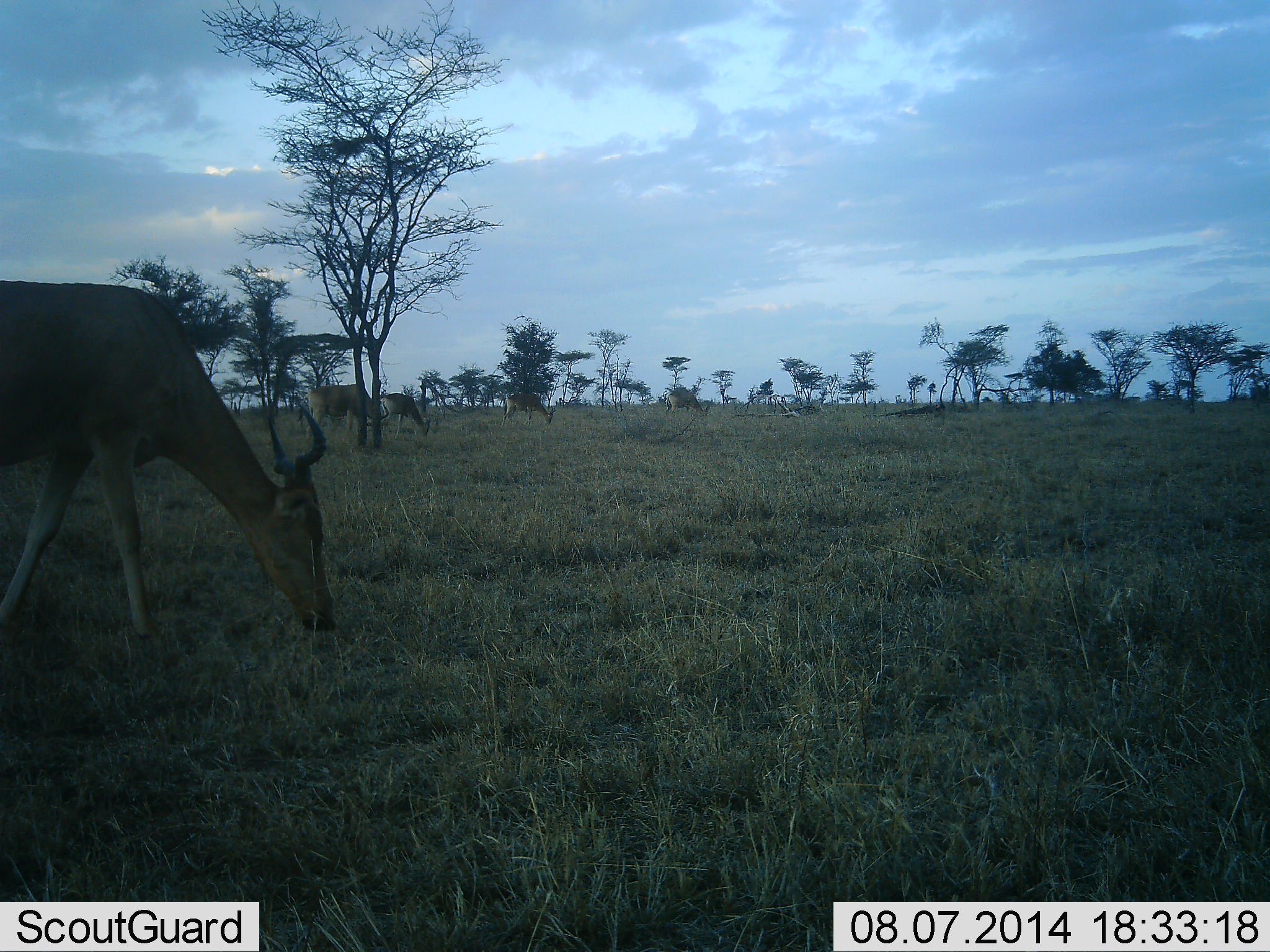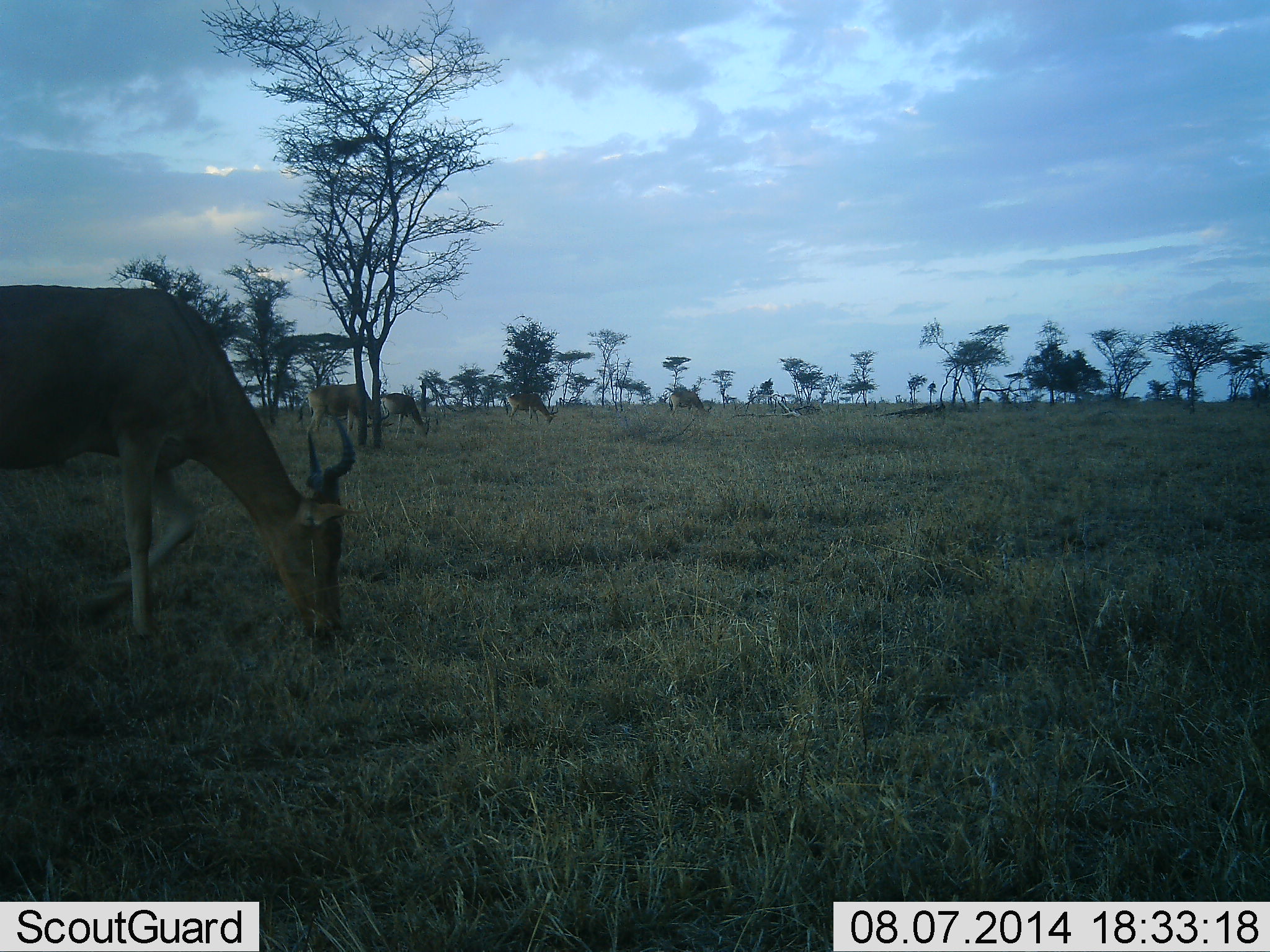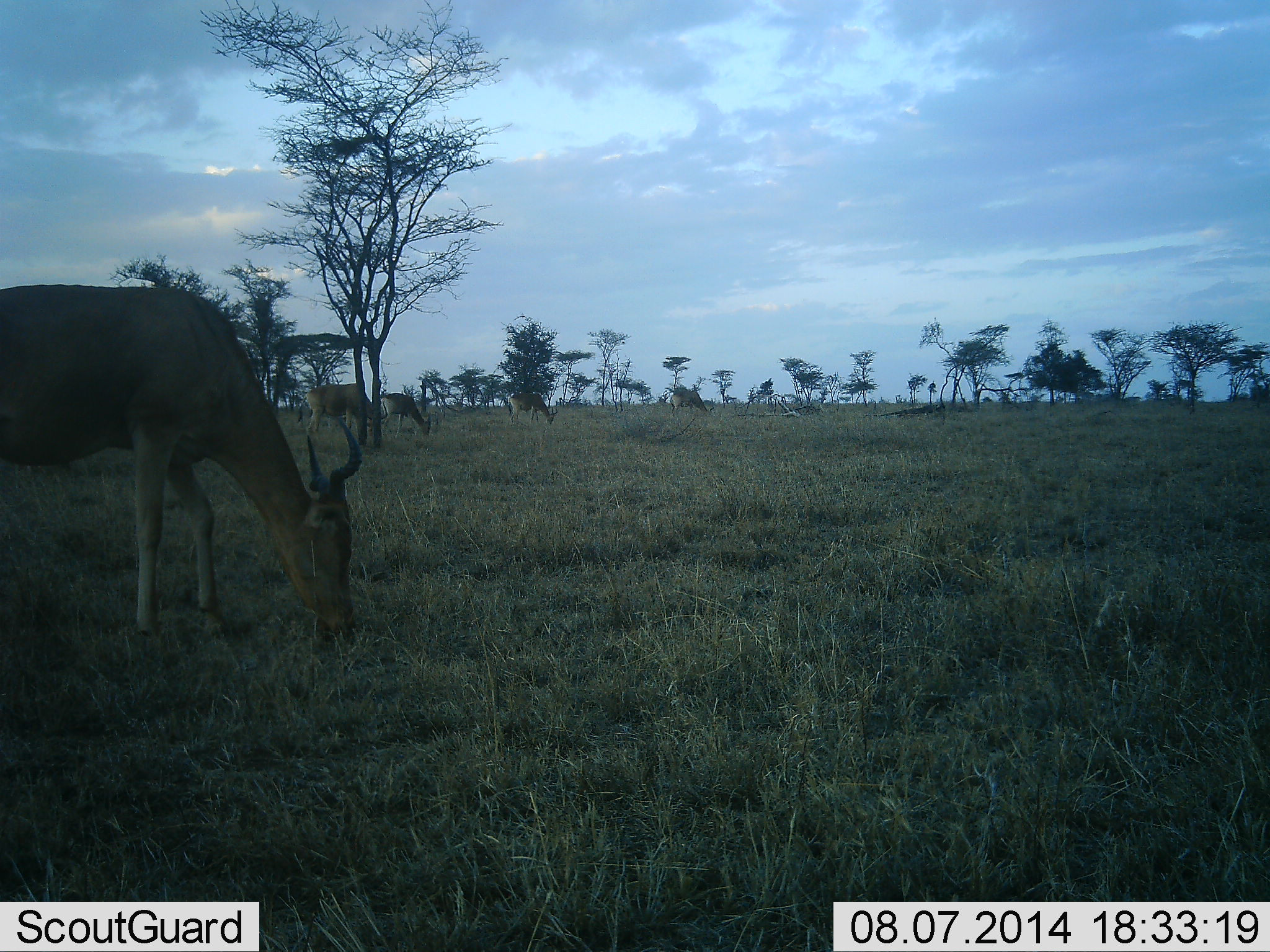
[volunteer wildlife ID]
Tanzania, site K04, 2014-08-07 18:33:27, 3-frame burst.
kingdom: Animalia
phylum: Chordata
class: Mammalia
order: Artiodactyla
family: Bovidae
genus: Alcelaphus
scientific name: Alcelaphus buselaphus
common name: hartebeest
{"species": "hartebeest (Alcelaphus buselaphus)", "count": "5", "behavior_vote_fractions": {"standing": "20%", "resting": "0%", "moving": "10%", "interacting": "0%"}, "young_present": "0%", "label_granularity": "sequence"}